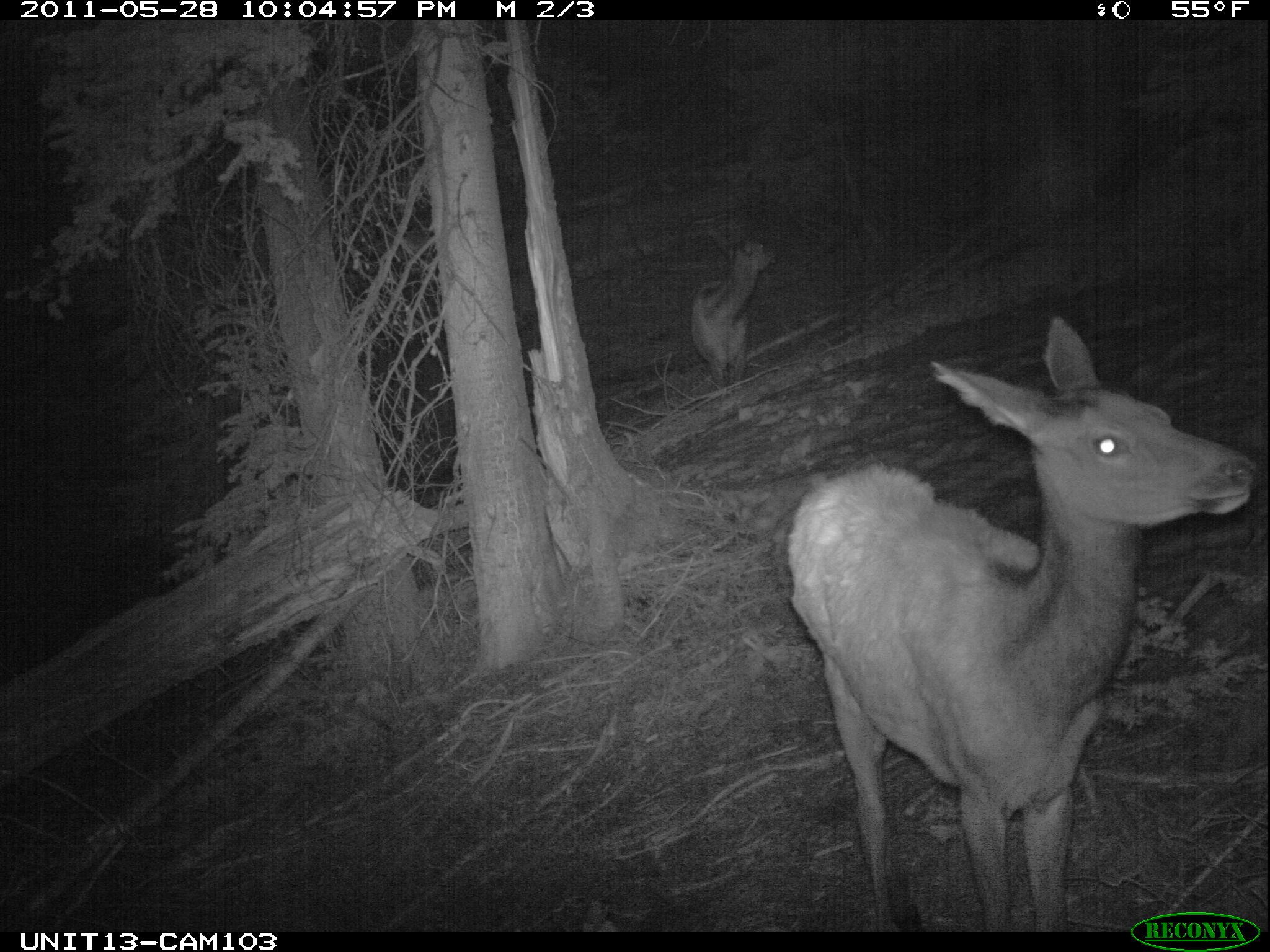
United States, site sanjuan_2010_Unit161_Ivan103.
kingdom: Animalia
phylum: Chordata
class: Mammalia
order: Artiodactyla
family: Cervidae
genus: Cervus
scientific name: Cervus elaphus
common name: red deer